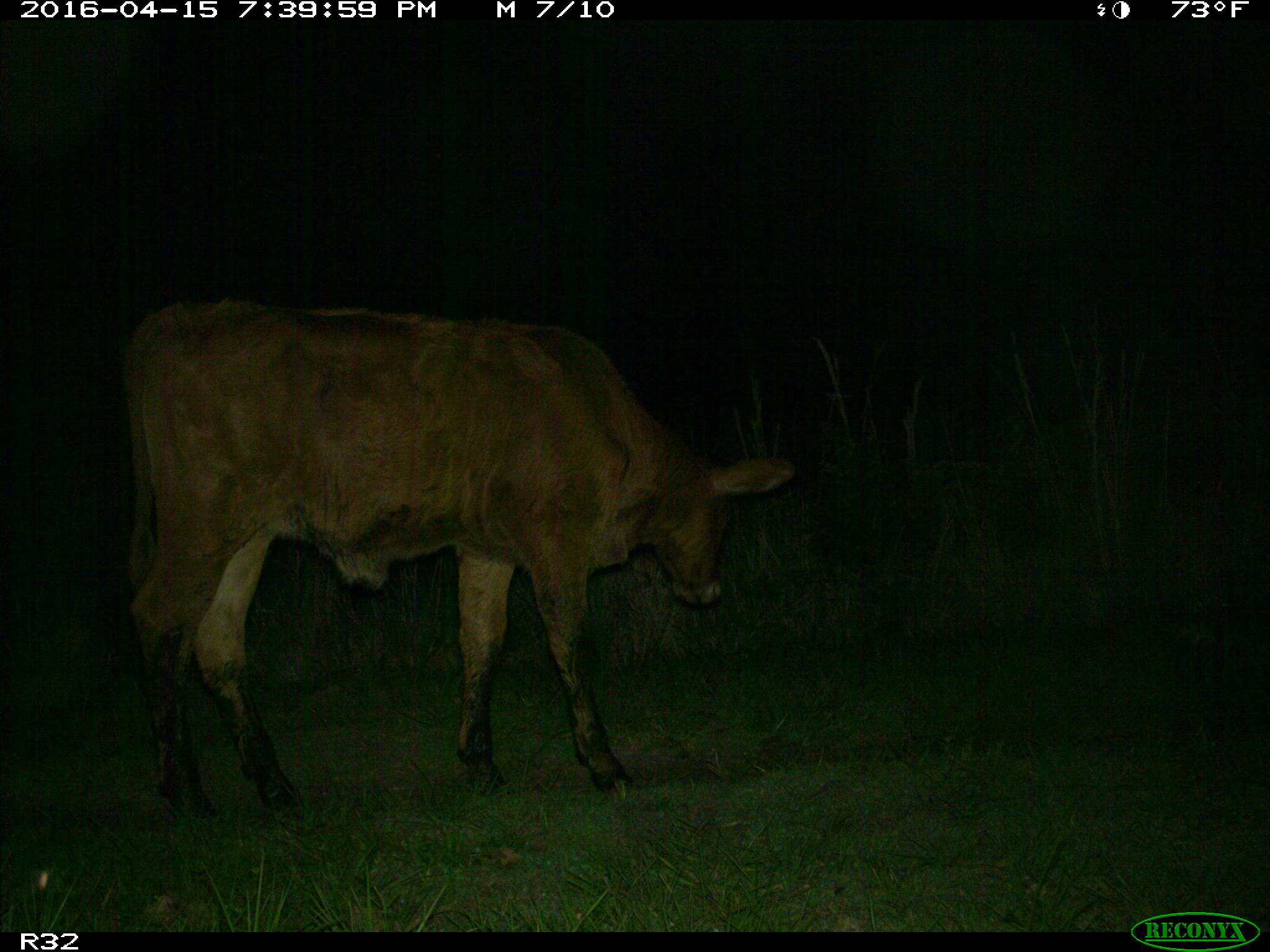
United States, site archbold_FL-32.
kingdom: Animalia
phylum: Chordata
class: Mammalia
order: Artiodactyla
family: Bovidae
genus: Bos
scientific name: Bos taurus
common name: domestic cow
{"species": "Bos taurus (domestic cow)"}